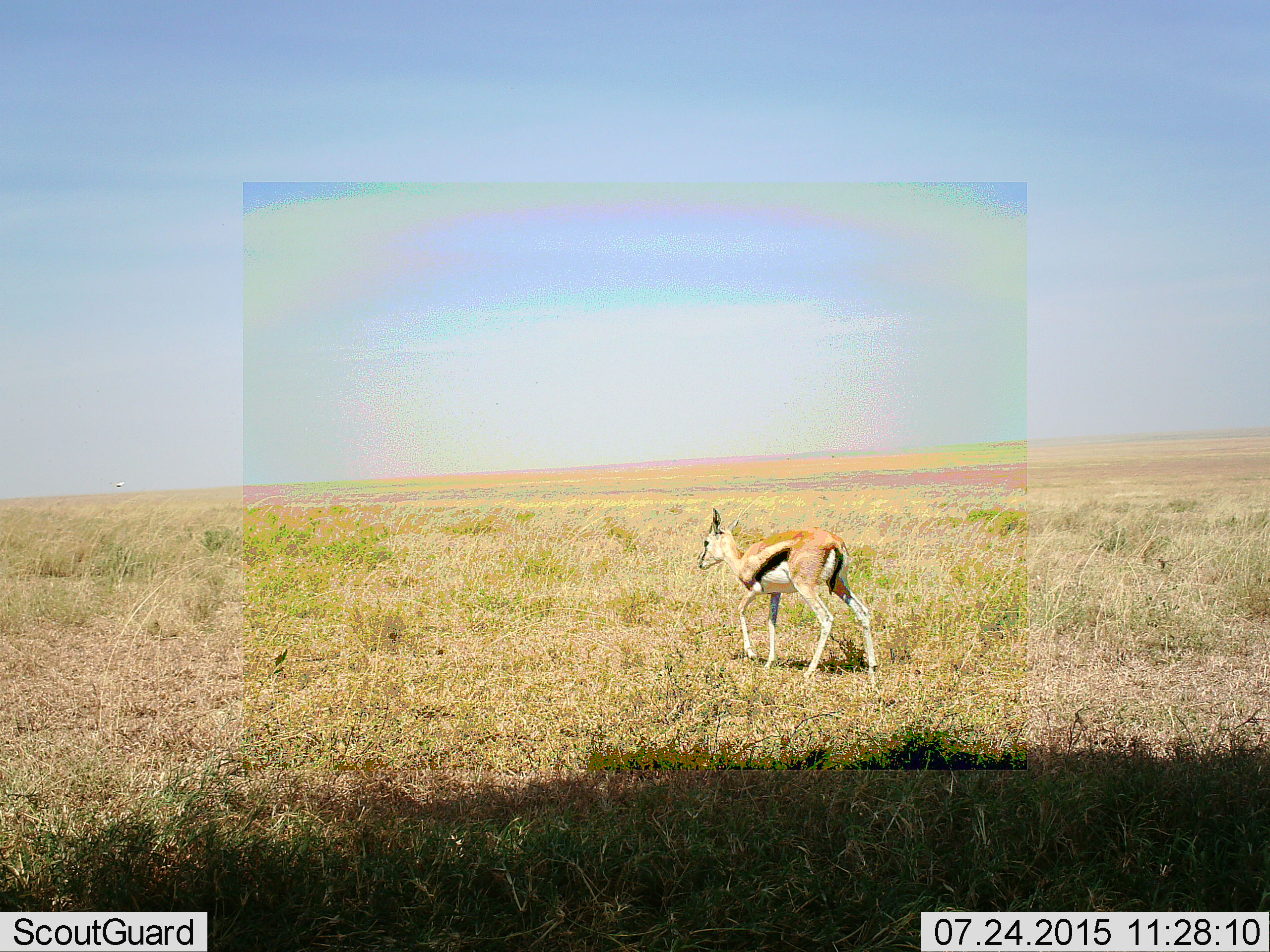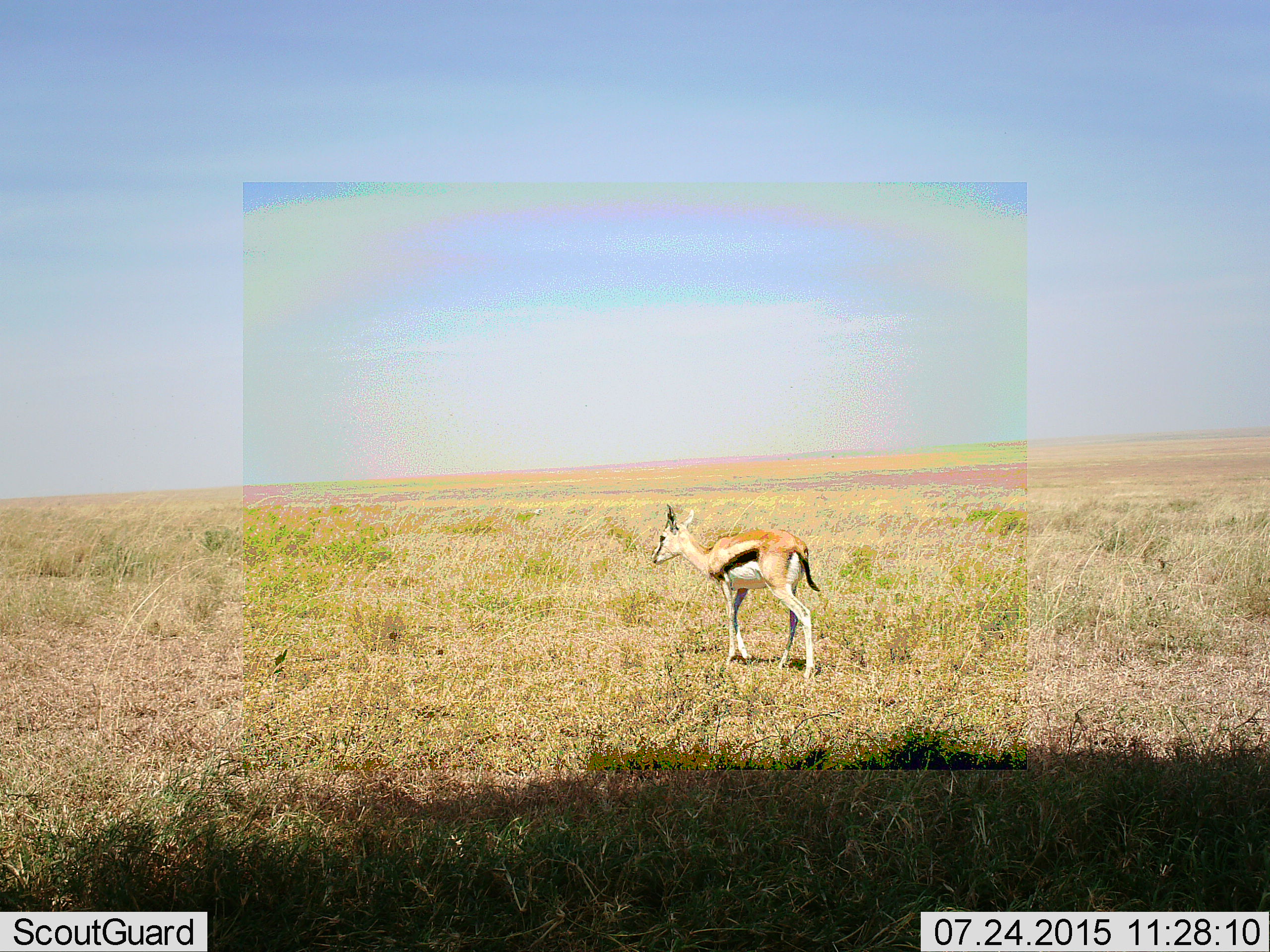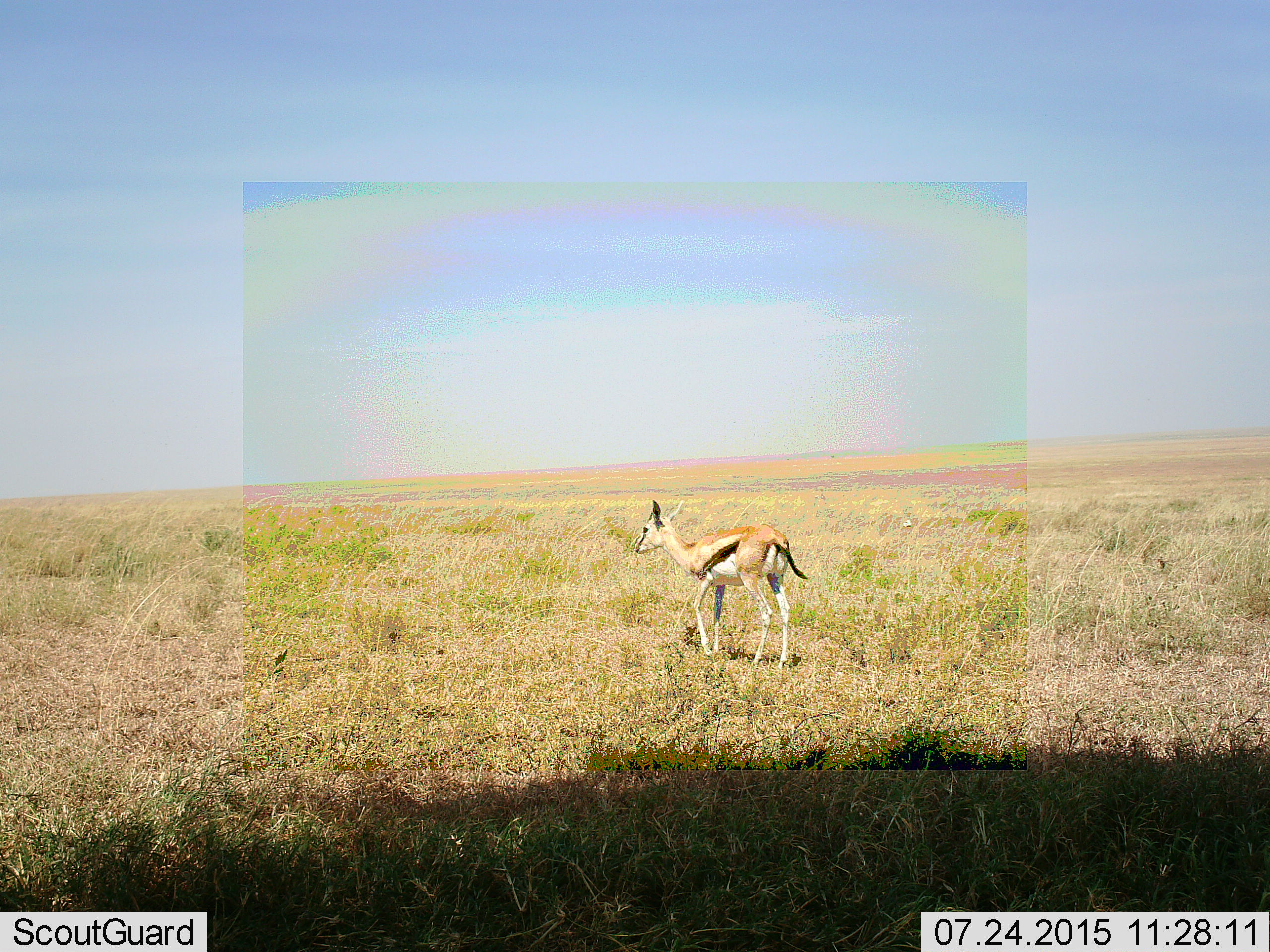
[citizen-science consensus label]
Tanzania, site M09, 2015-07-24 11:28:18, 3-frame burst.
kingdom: Animalia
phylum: Chordata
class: Mammalia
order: Artiodactyla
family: Bovidae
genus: Eudorcas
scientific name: Eudorcas thomsonii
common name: thomson's gazelle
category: gazellethomsons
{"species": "gazellethomsons (thomson's gazelle) (Eudorcas thomsonii)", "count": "1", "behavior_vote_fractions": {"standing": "0%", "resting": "0%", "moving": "100%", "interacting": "0%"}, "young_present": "11%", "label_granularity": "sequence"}